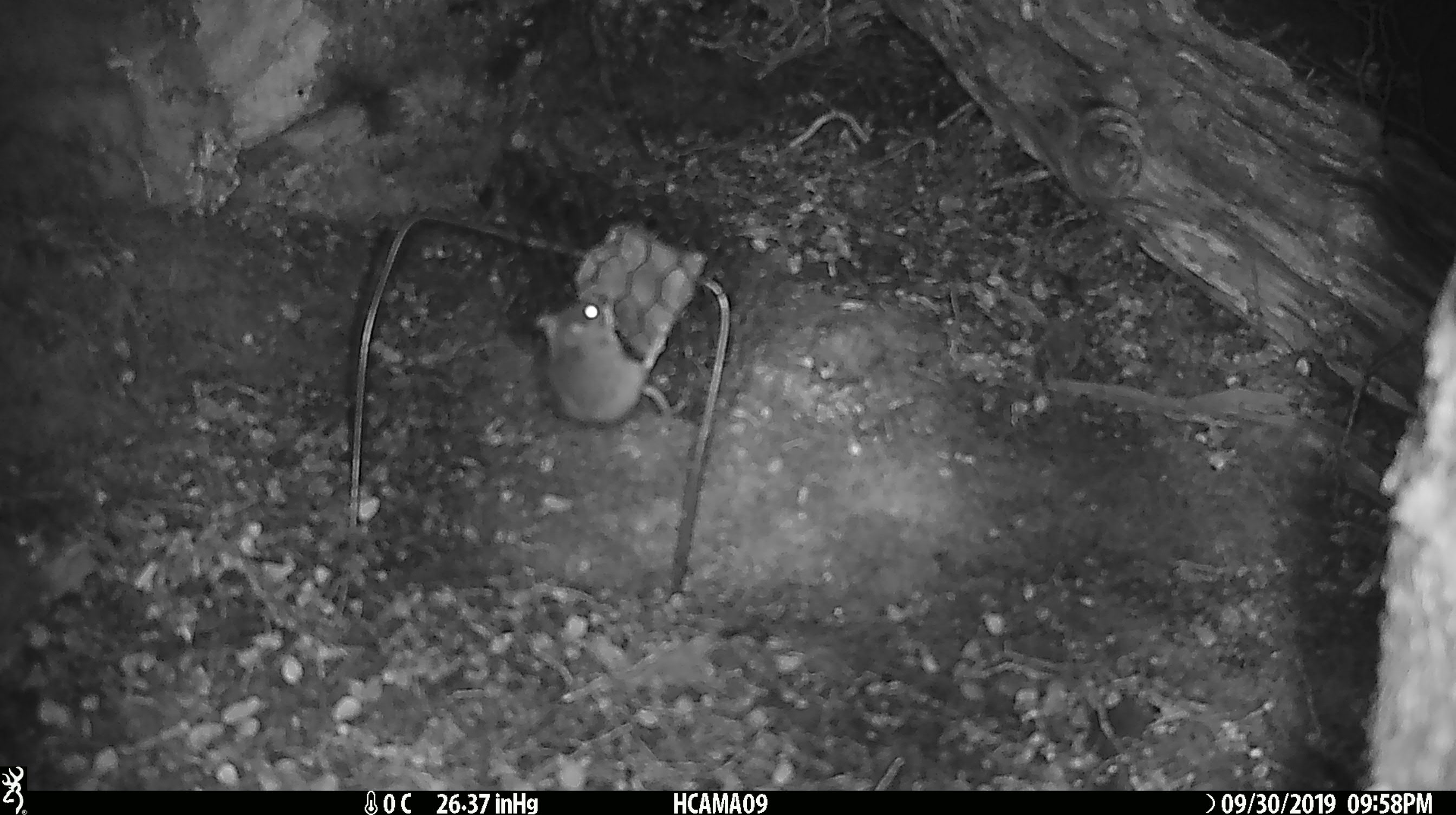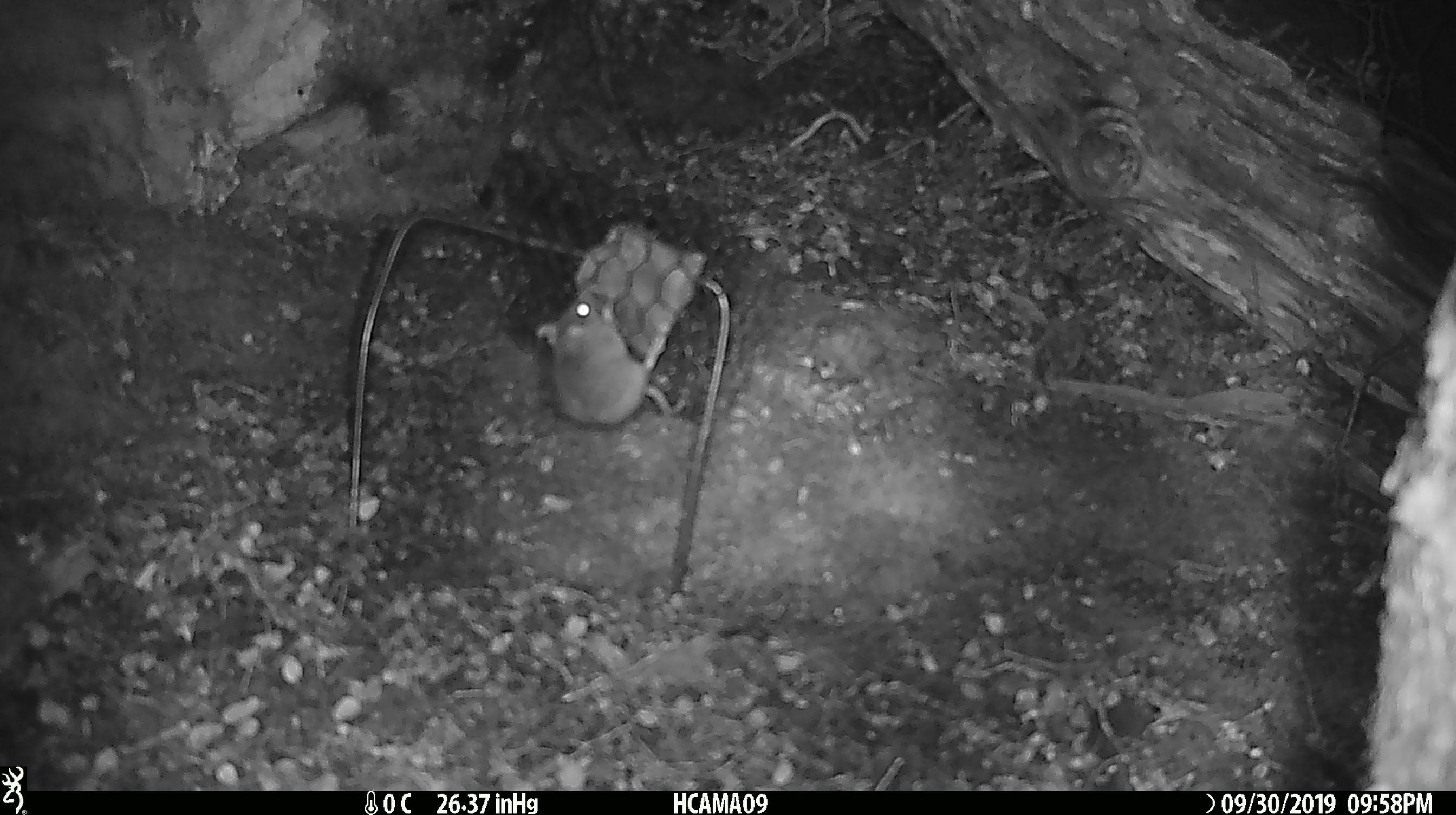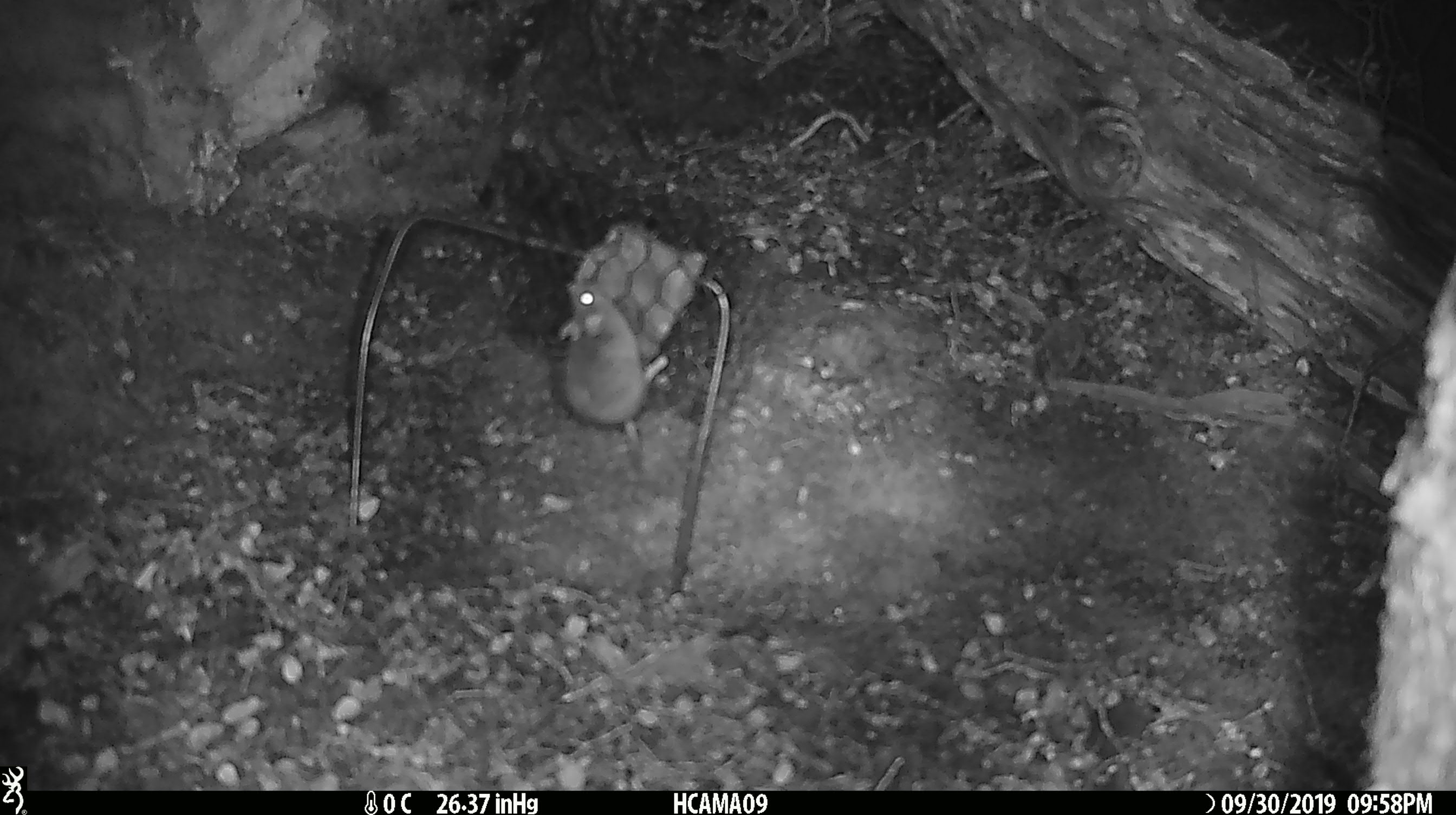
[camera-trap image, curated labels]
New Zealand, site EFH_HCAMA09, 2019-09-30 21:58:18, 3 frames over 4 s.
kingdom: Animalia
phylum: Chordata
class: Mammalia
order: Rodentia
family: Muridae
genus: Mus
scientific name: Mus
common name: mouse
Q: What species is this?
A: Mouse (Mus).